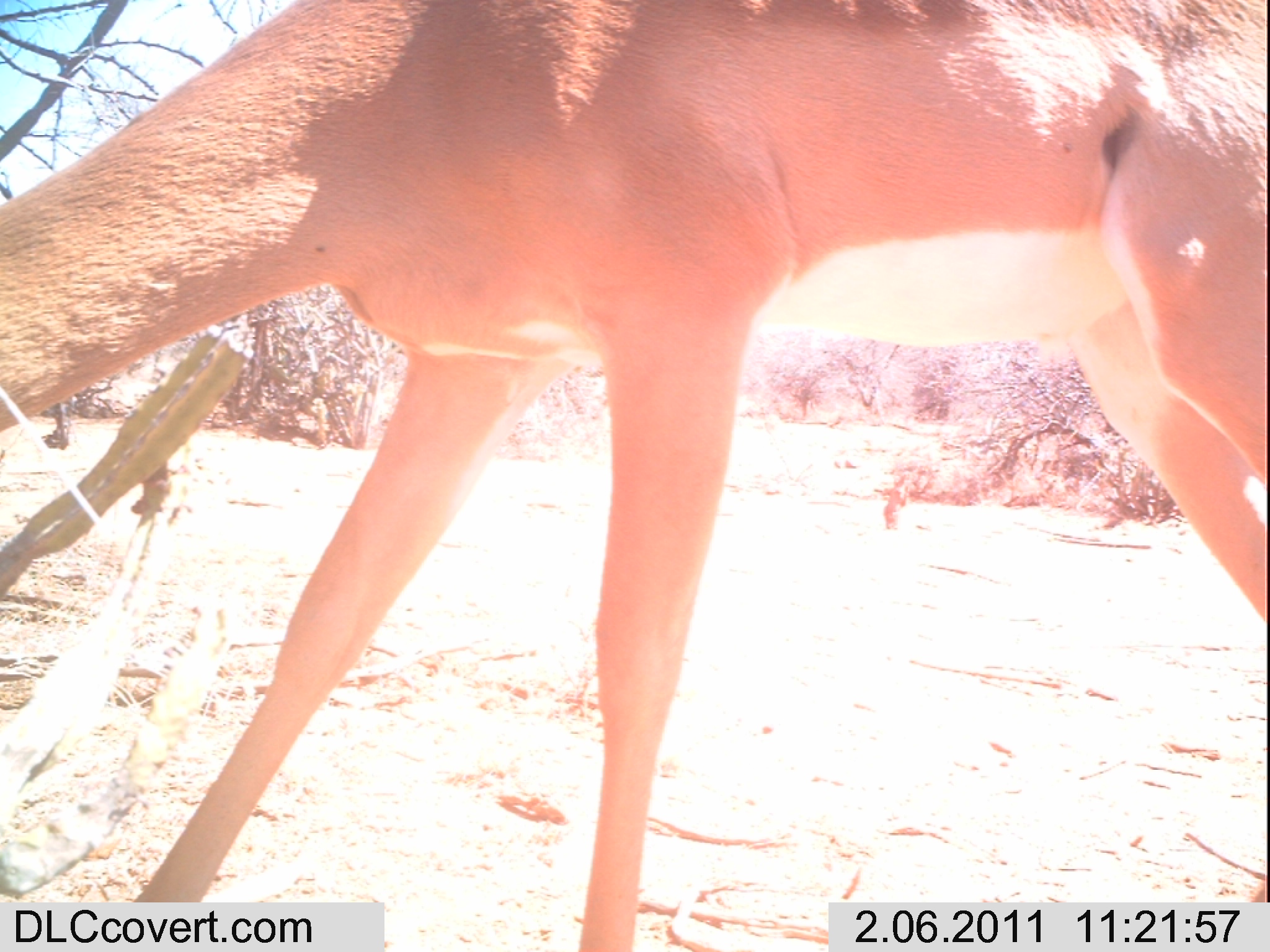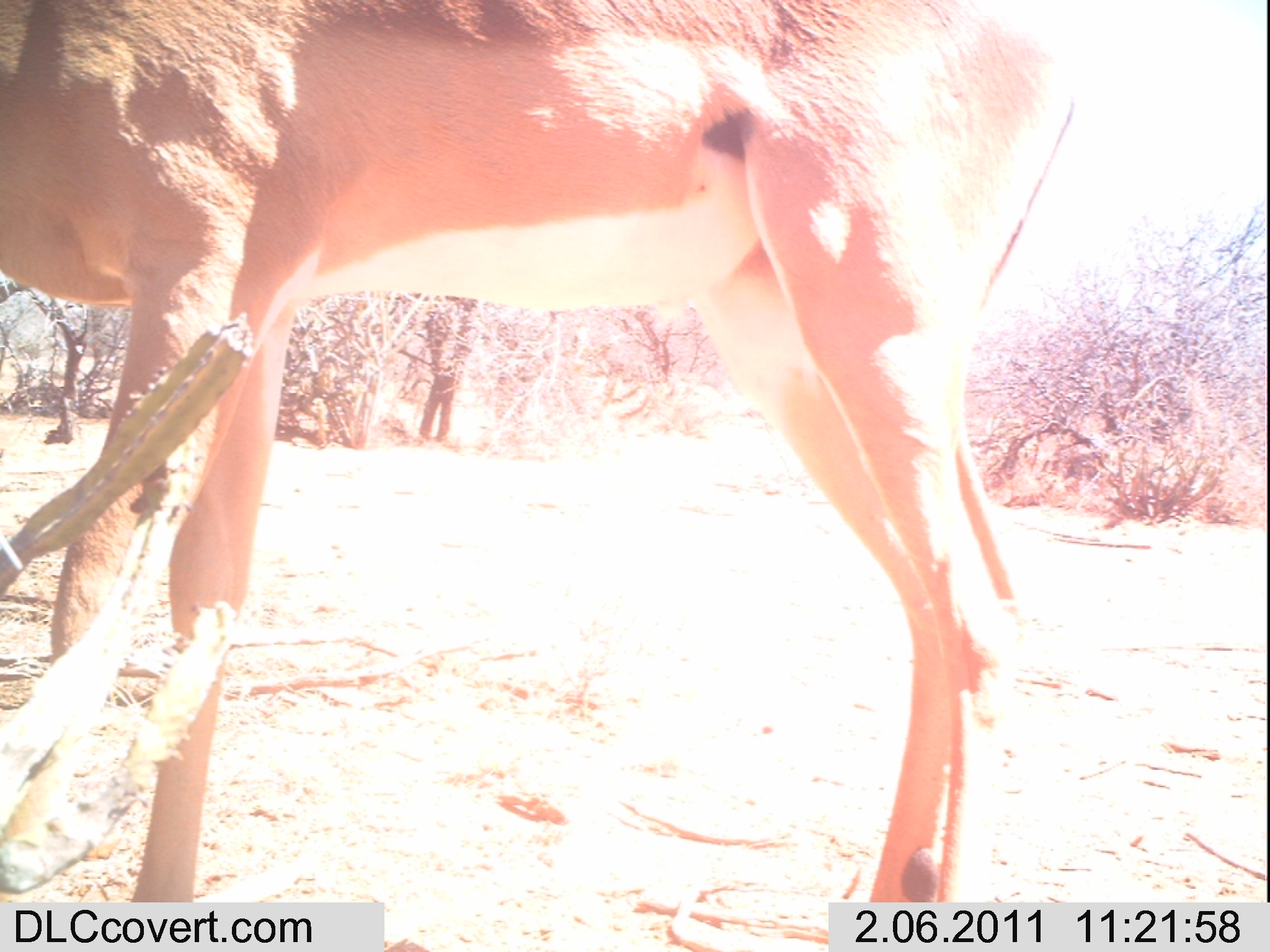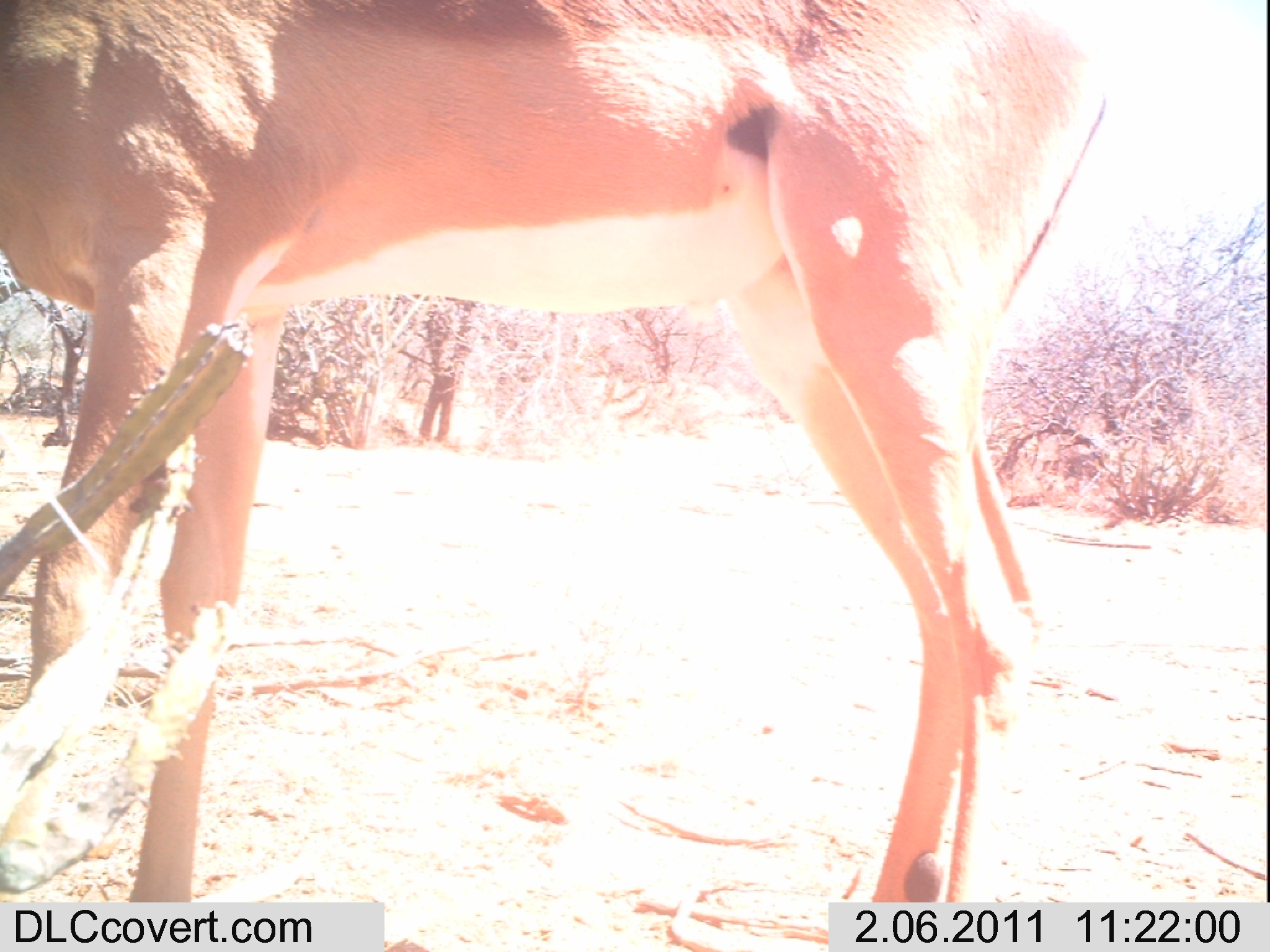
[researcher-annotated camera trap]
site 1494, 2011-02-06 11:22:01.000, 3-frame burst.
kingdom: Animalia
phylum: Chordata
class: Mammalia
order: Artiodactyla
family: Bovidae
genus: Aepyceros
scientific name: Aepyceros melampus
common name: impala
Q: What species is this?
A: Aepyceros melampus (impala).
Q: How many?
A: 1.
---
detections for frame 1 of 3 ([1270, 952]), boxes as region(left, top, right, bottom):
aepyceros melampus: region(0, 1, 1262, 901)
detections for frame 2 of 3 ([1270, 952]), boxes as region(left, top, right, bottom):
aepyceros melampus: region(1, 0, 1078, 897)